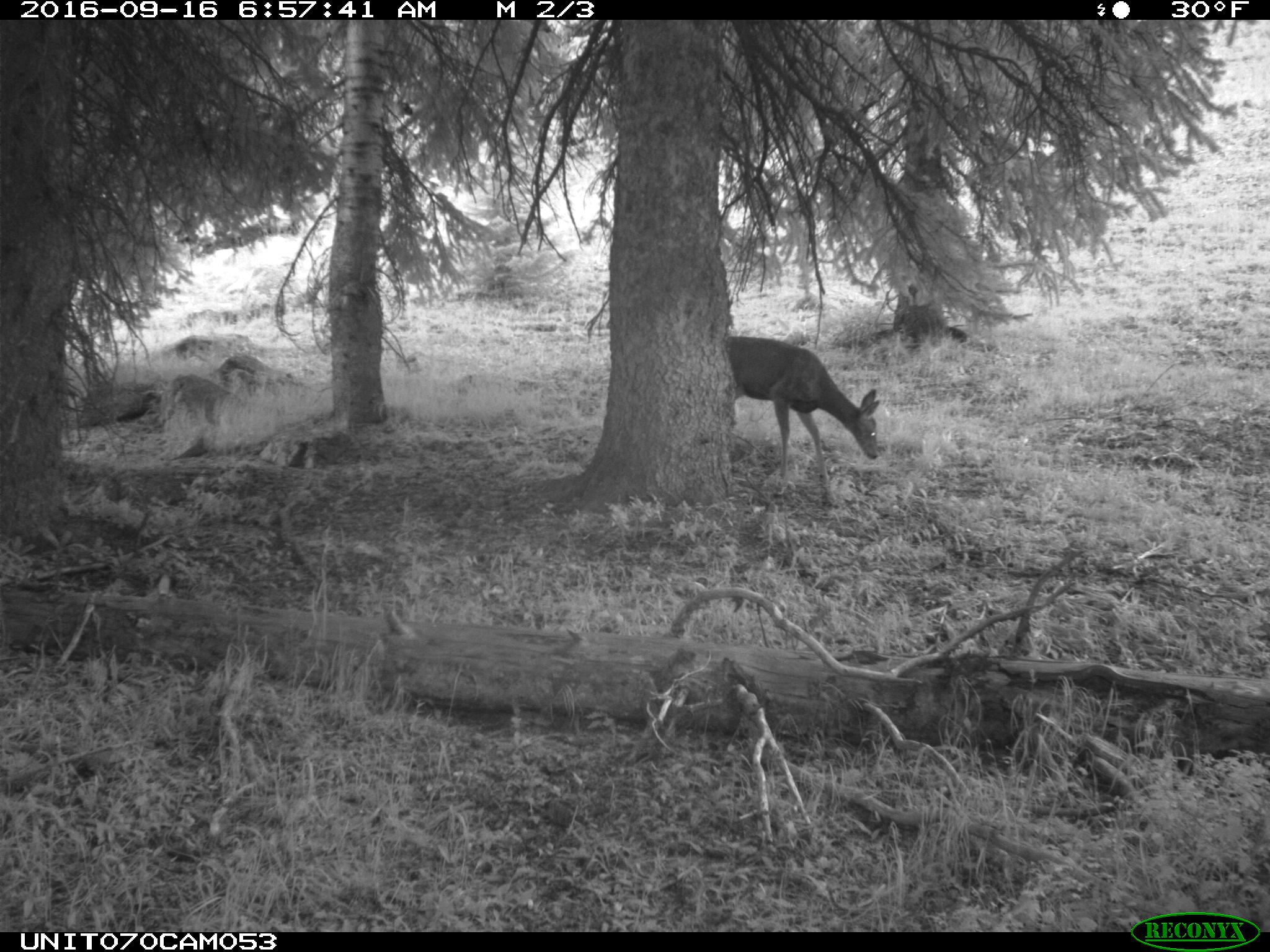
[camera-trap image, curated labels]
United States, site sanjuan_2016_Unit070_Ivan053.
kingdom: Animalia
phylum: Chordata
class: Mammalia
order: Artiodactyla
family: Cervidae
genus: Odocoileus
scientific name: Odocoileus hemionus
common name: mule deer